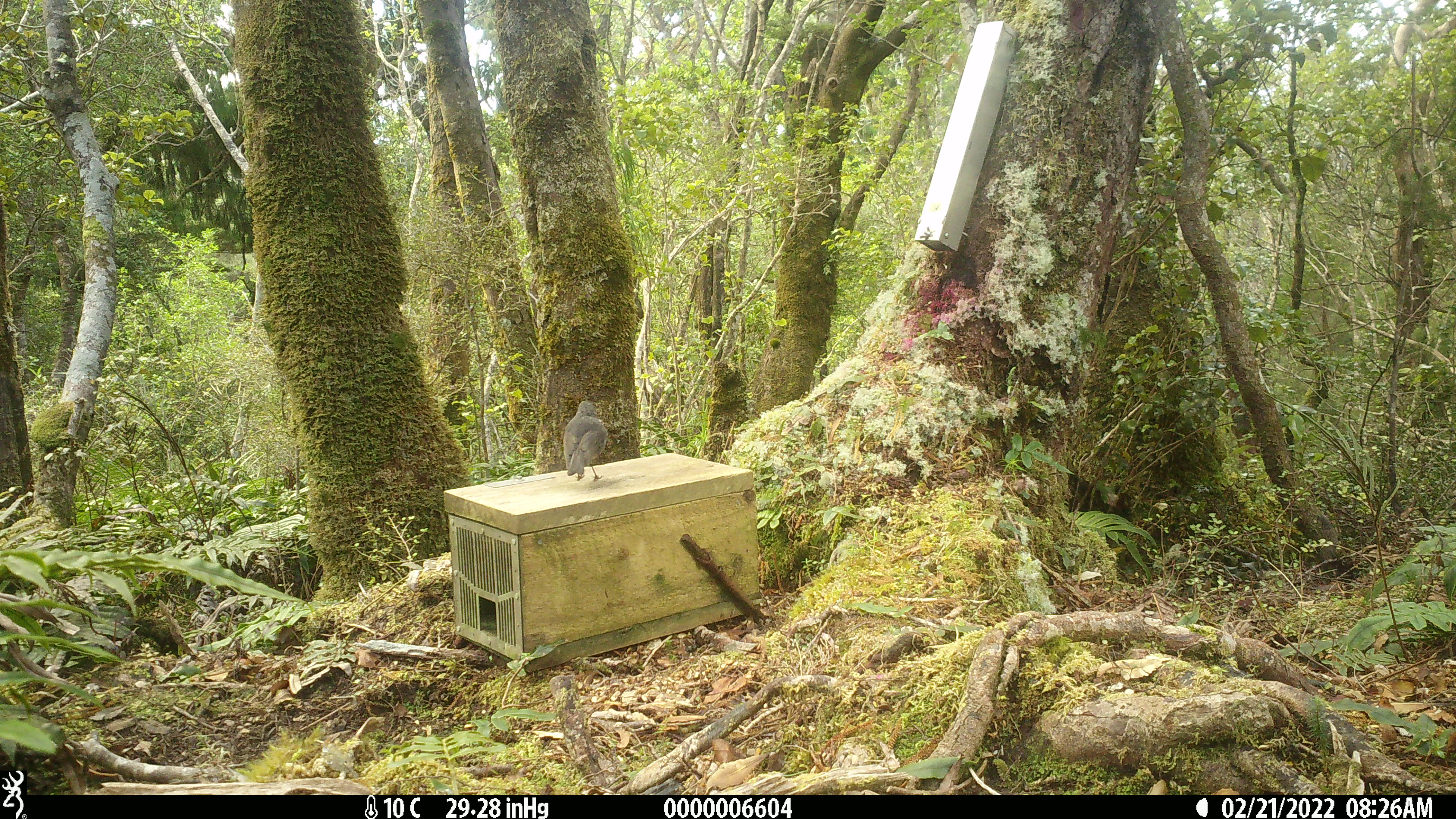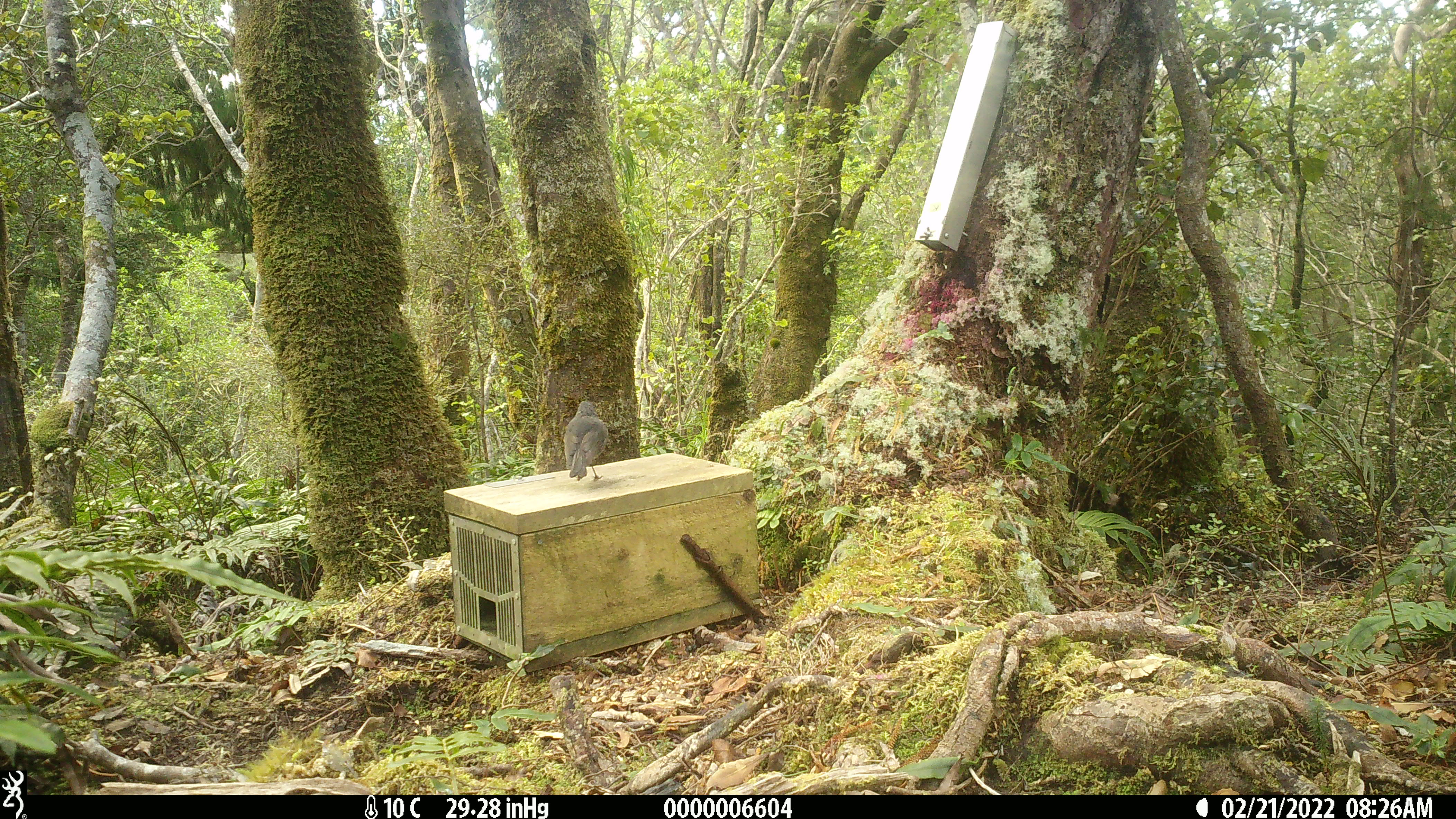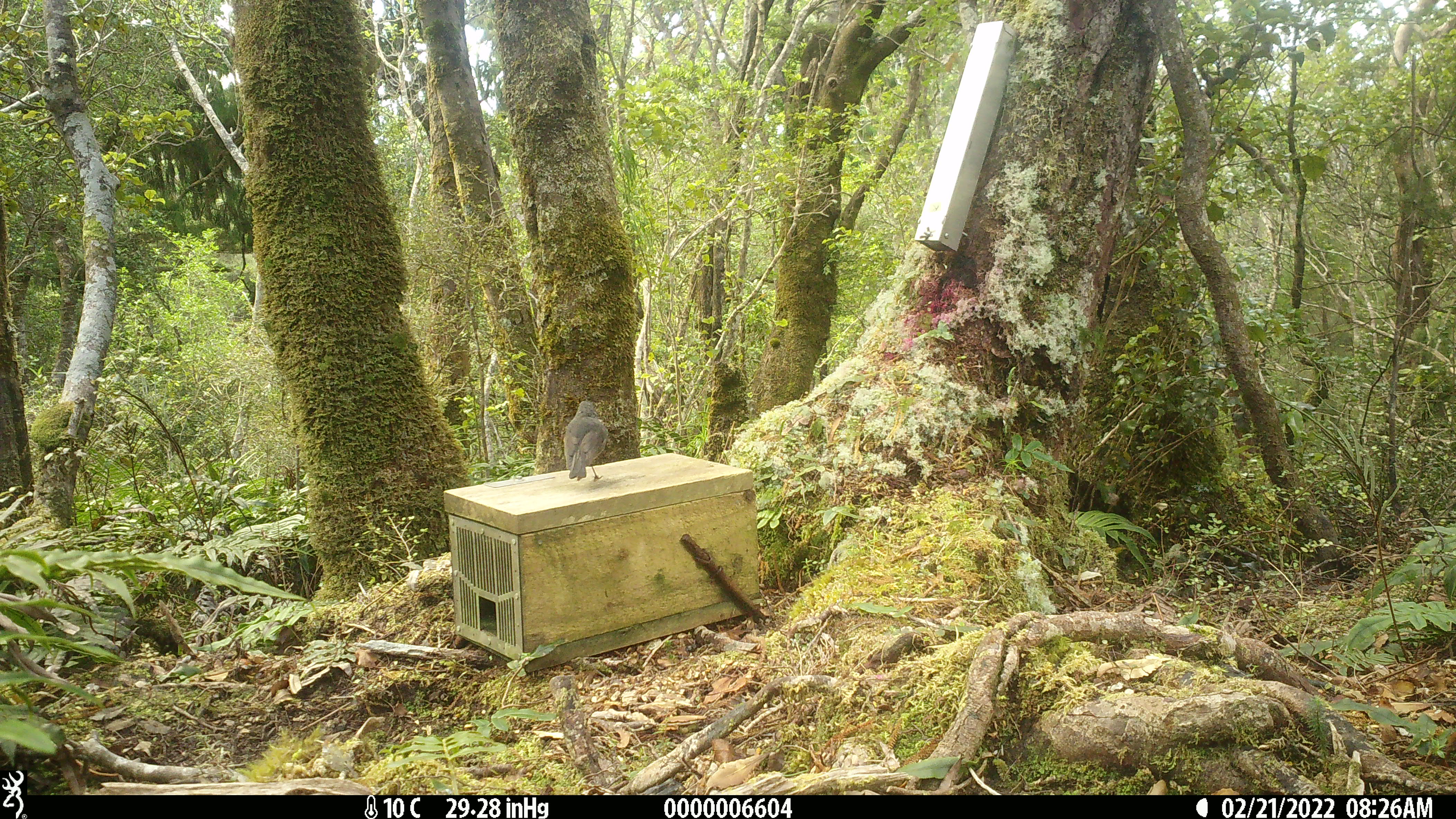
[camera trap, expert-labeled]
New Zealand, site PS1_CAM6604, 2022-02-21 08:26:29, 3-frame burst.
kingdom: Animalia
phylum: Chordata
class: Aves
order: Passeriformes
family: Petroicidae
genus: Petroica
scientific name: Petroica australis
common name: new zealand robin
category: robin